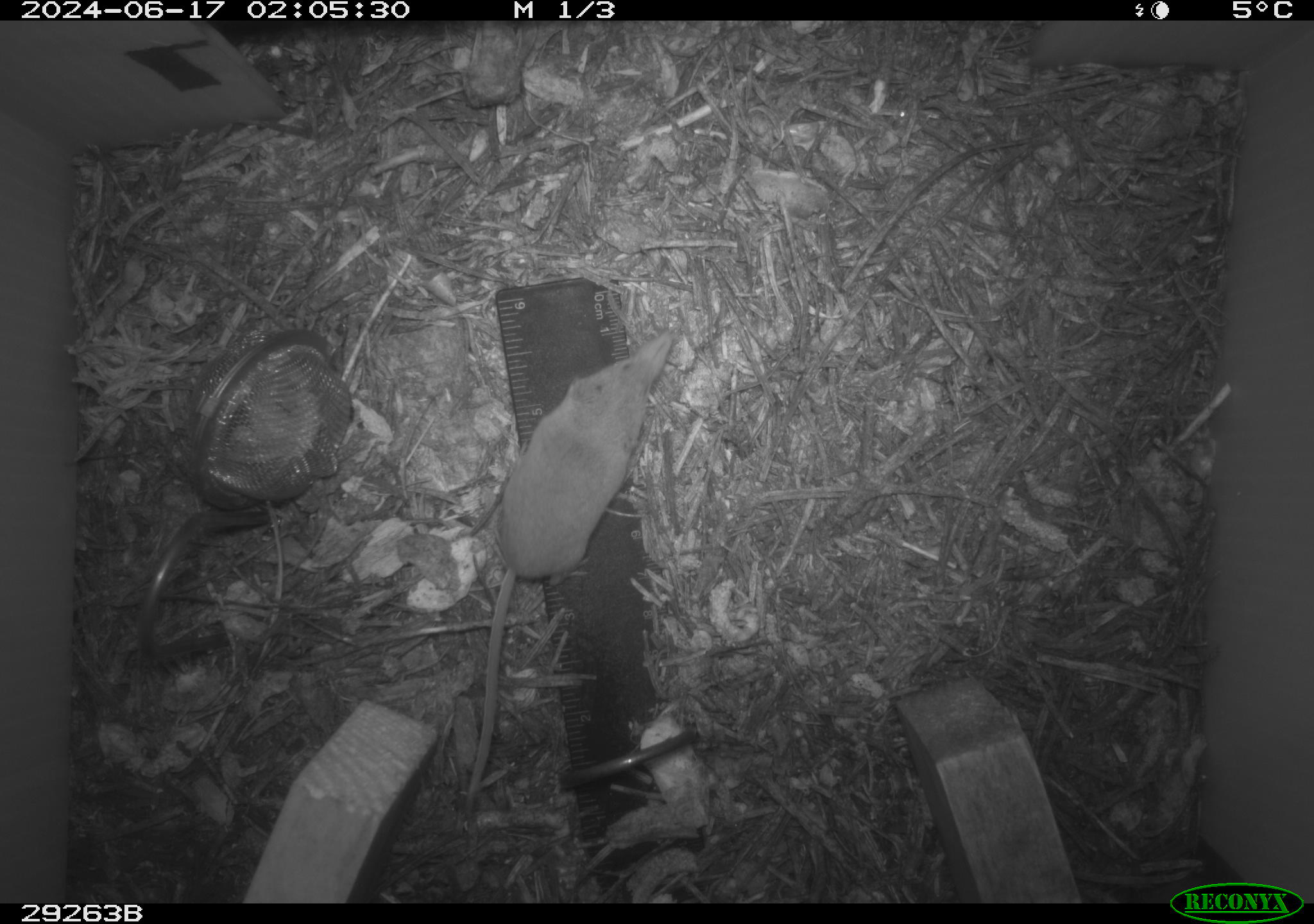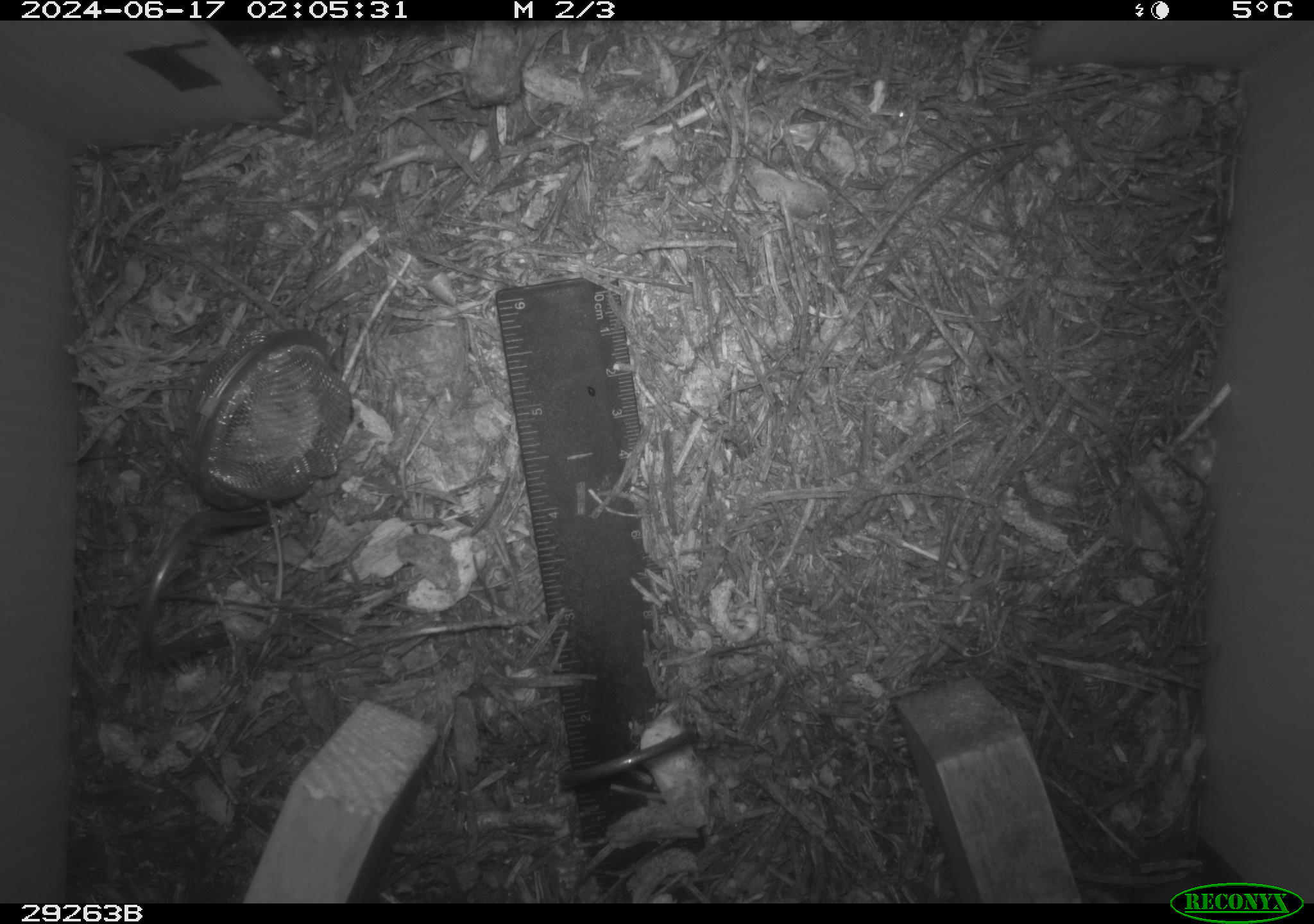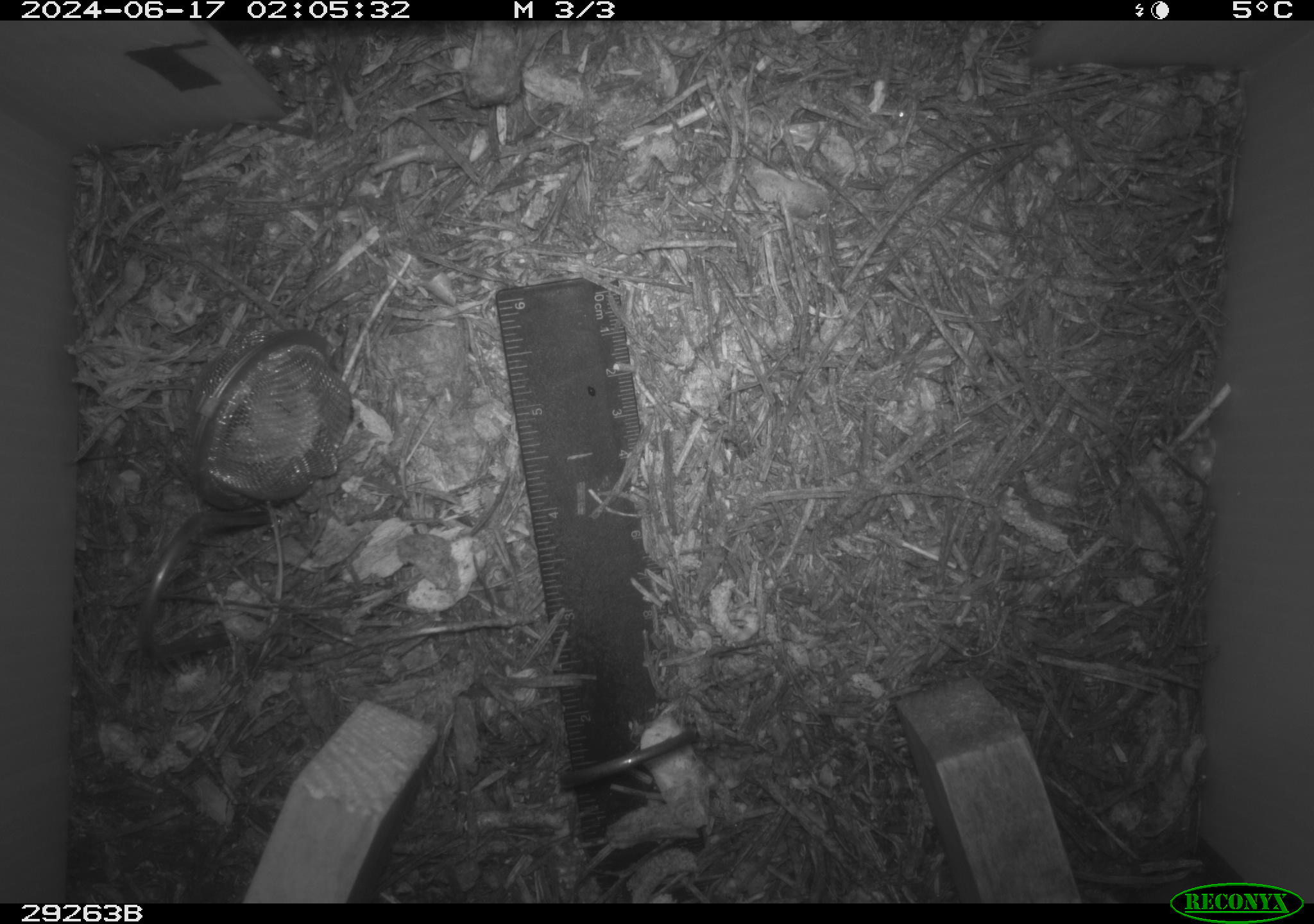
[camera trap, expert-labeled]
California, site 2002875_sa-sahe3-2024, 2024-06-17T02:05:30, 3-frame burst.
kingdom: Animalia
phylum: Chordata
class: Mammalia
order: Eulipotyphla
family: Soricidae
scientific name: Soricidae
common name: shrews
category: soricidae family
Soricidae family (shrews) (Soricidae).